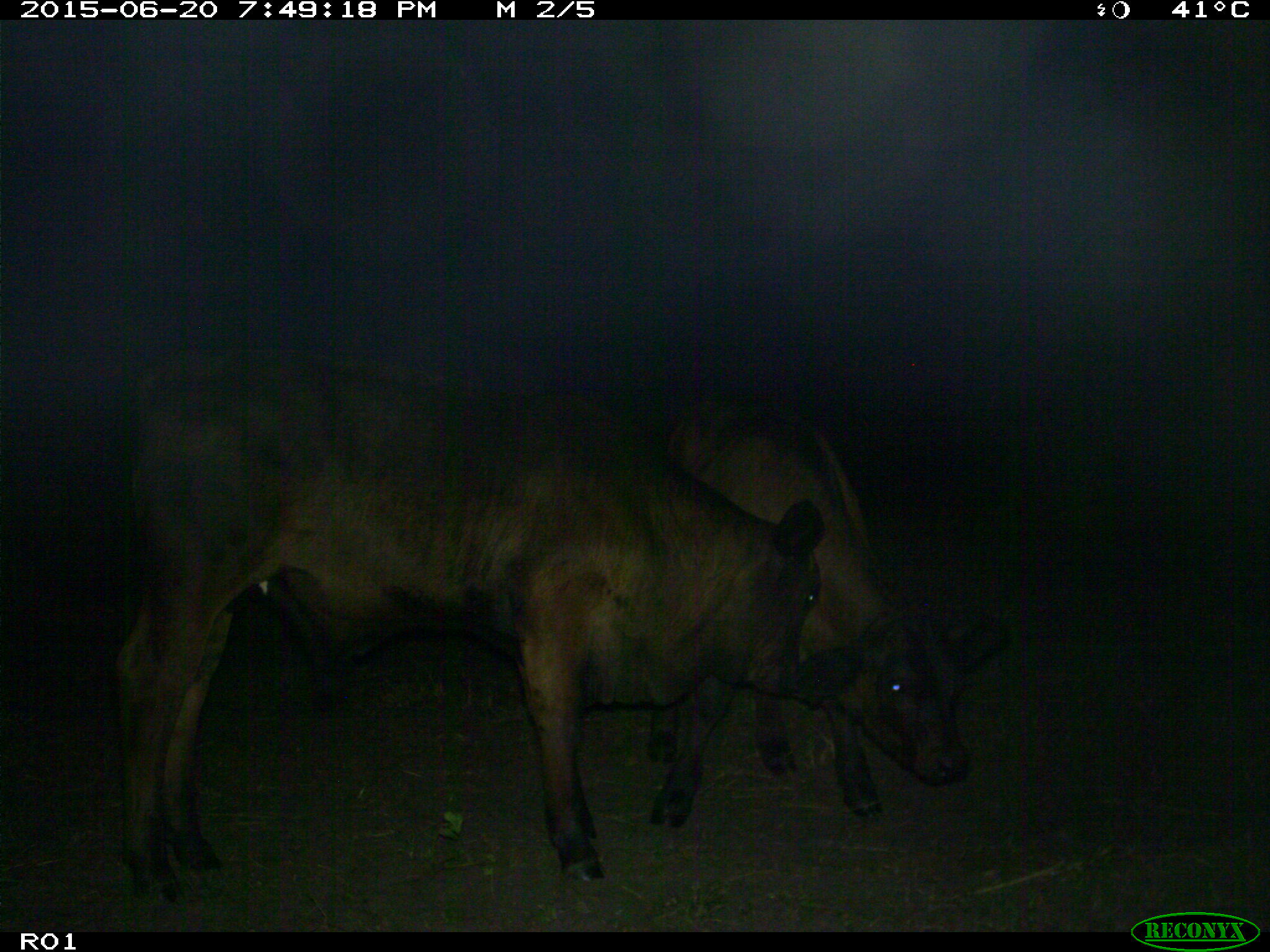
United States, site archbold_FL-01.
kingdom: Animalia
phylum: Chordata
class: Mammalia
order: Artiodactyla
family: Bovidae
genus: Bos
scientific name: Bos taurus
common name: domestic cow